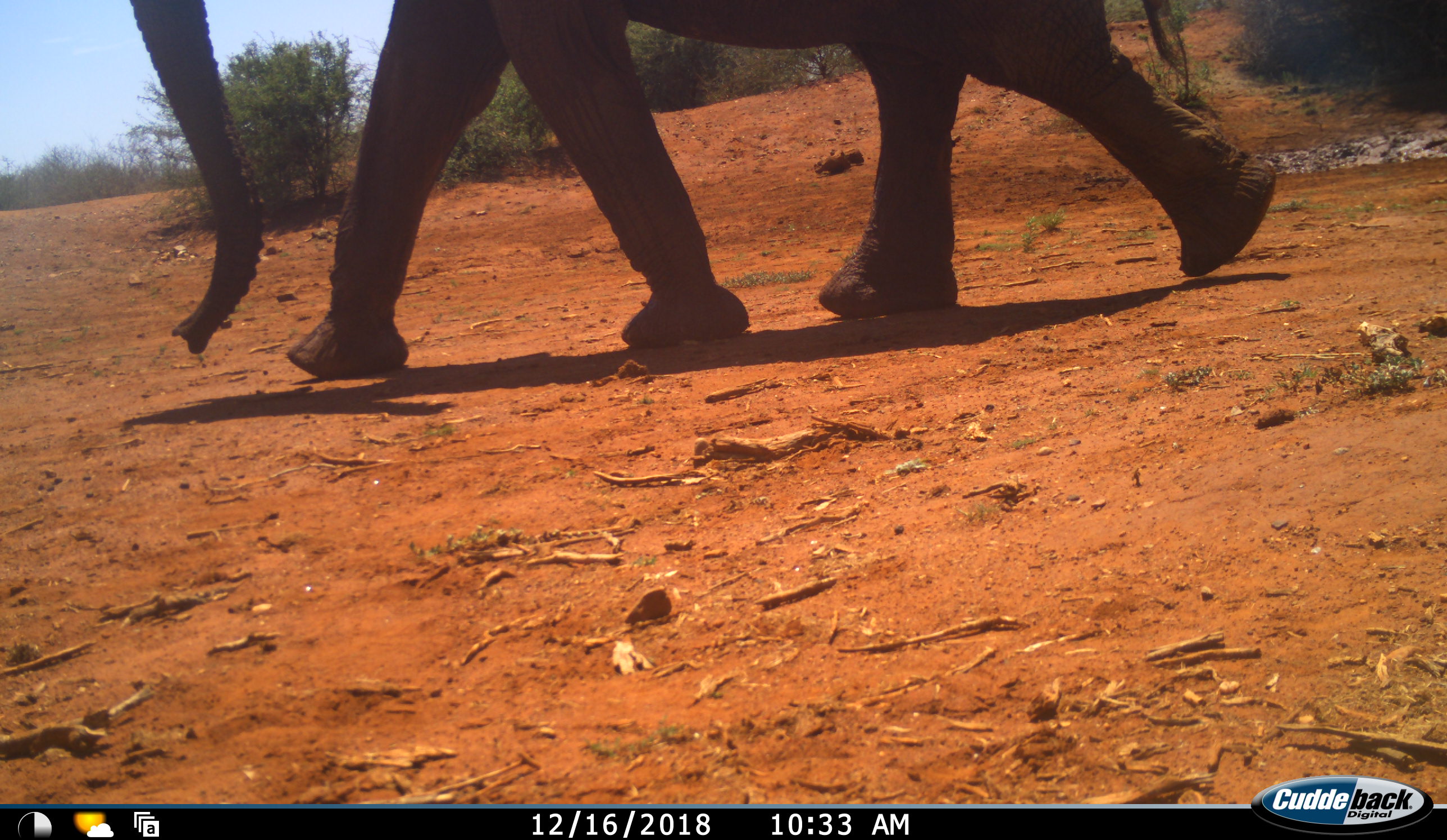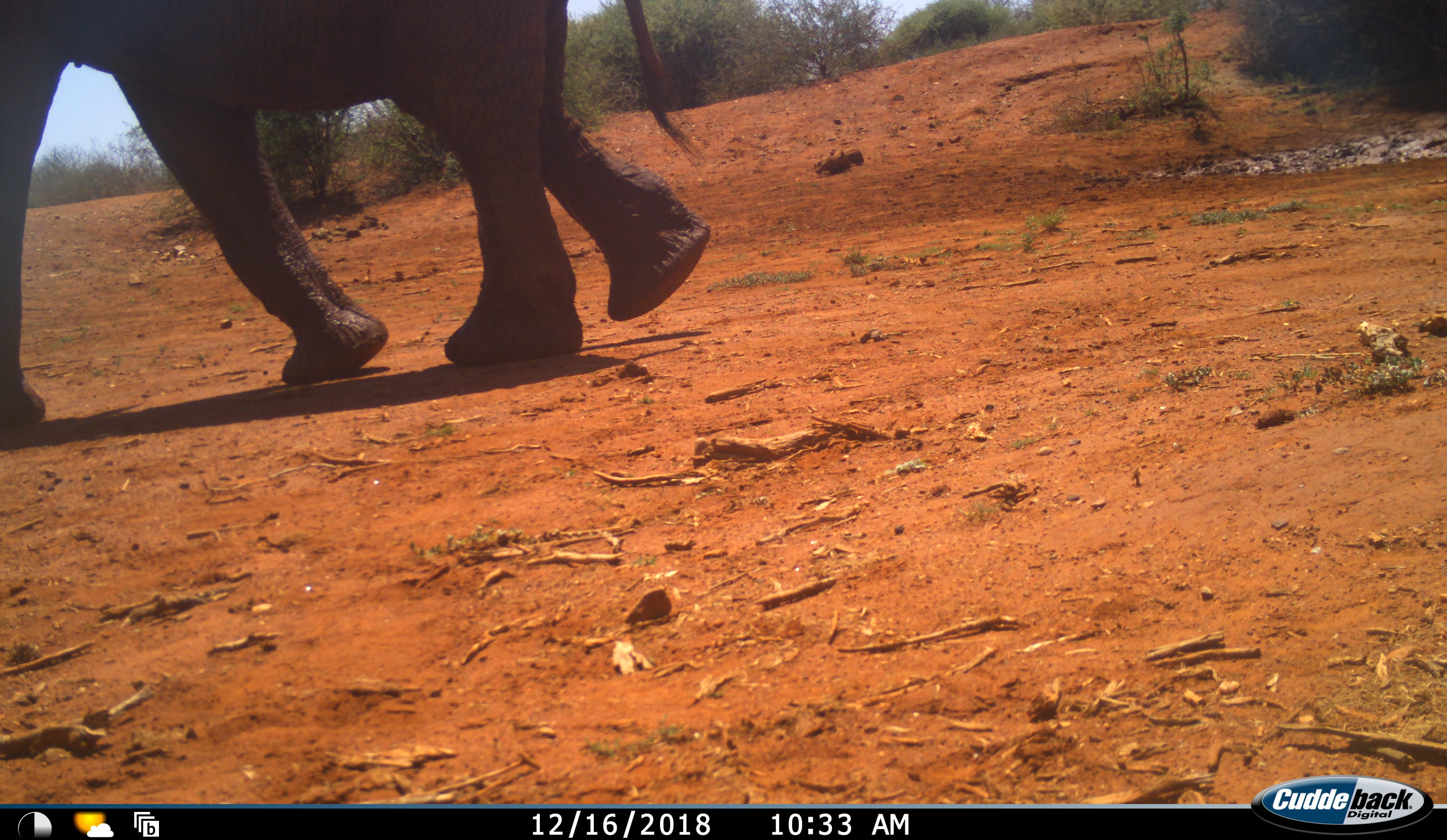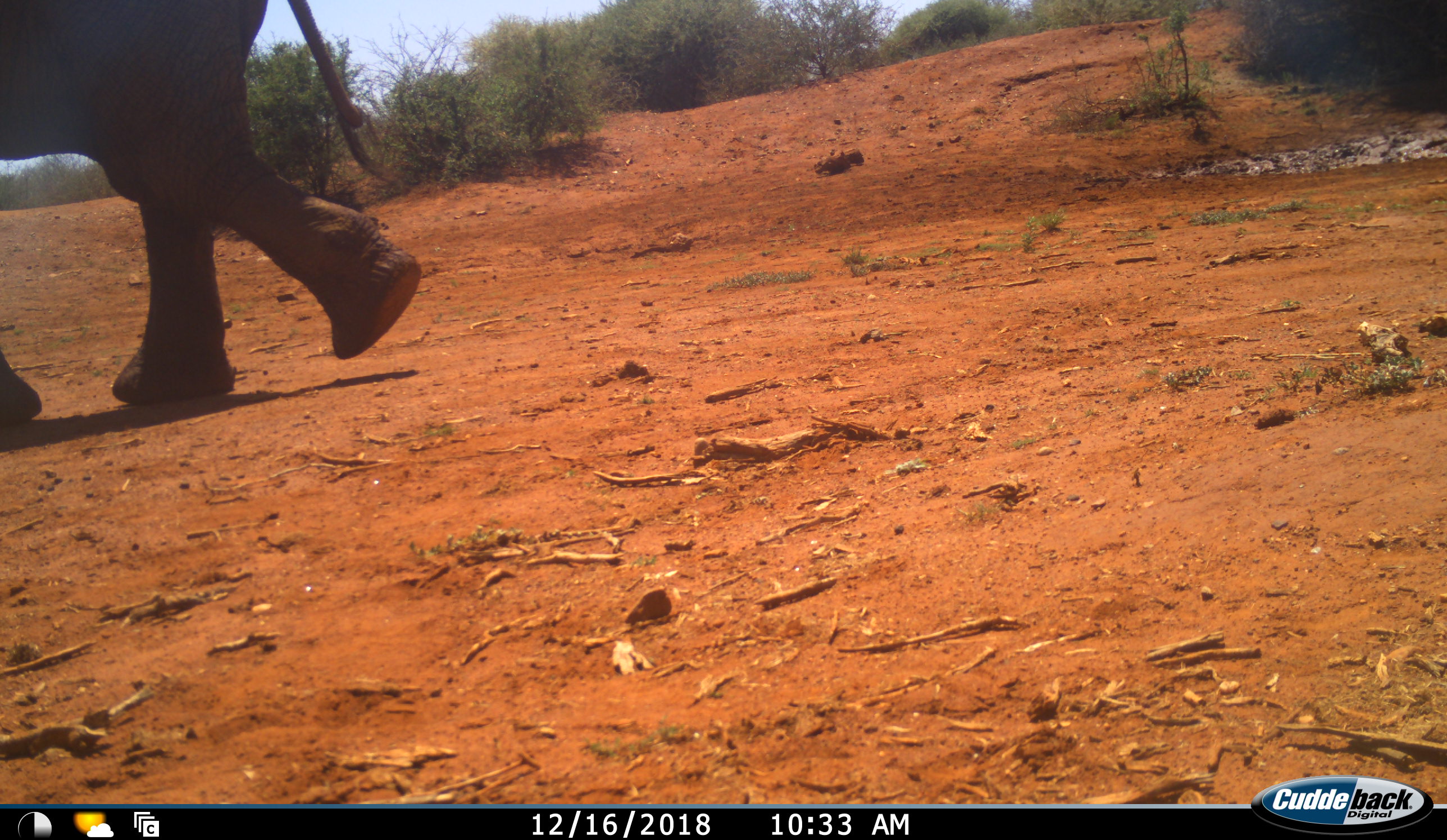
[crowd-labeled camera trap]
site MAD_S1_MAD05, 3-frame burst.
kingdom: Animalia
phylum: Chordata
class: Mammalia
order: Proboscidea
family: Elephantidae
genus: Loxodonta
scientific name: Loxodonta africana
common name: african bush elephant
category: elephant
Elephant (african bush elephant) (Loxodonta africana), count 1. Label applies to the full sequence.